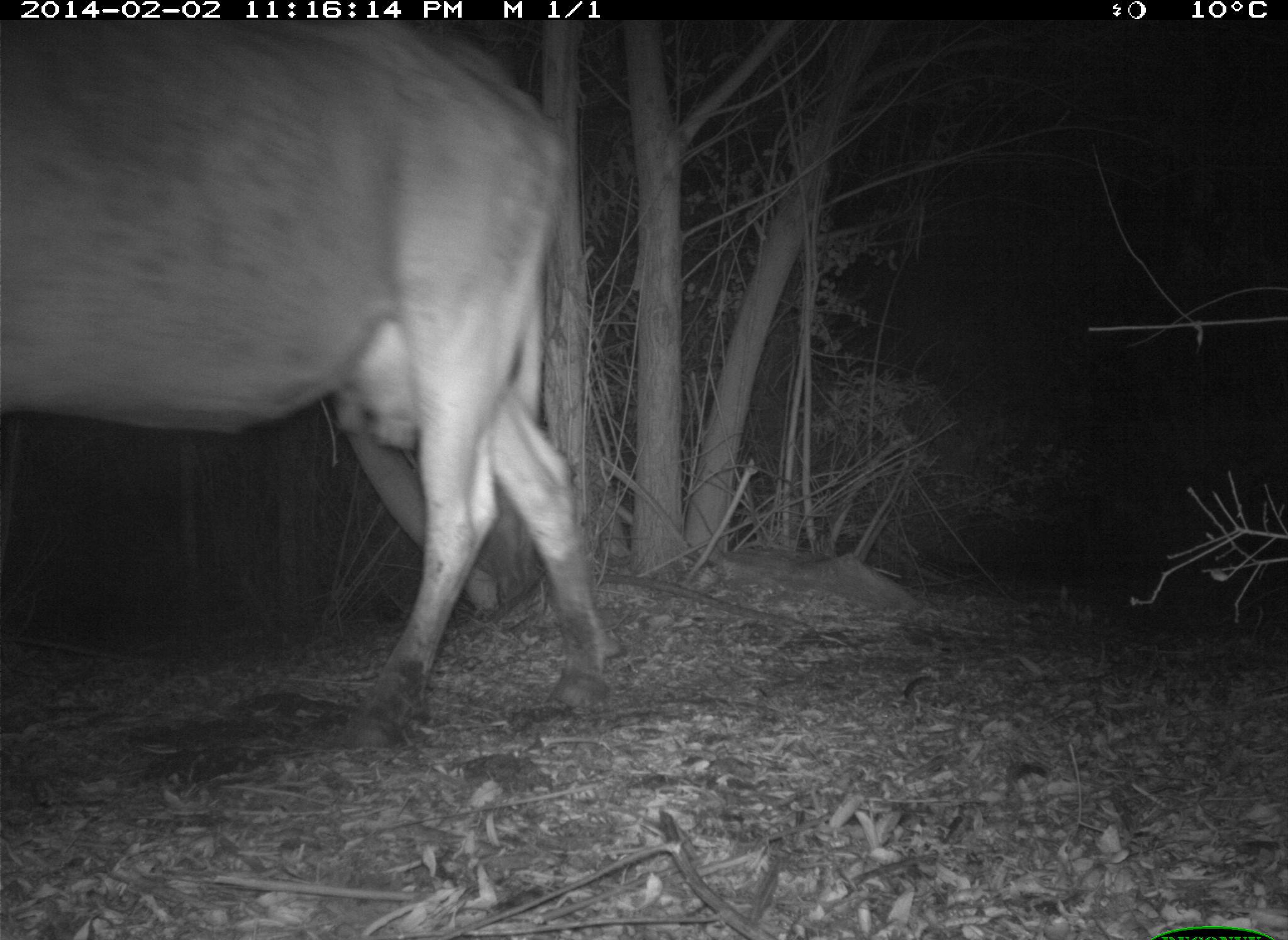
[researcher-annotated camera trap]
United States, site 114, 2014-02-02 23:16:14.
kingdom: Animalia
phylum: Chordata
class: Mammalia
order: Artiodactyla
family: Bovidae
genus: Bos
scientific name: Bos taurus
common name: cow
Cow (Bos taurus).